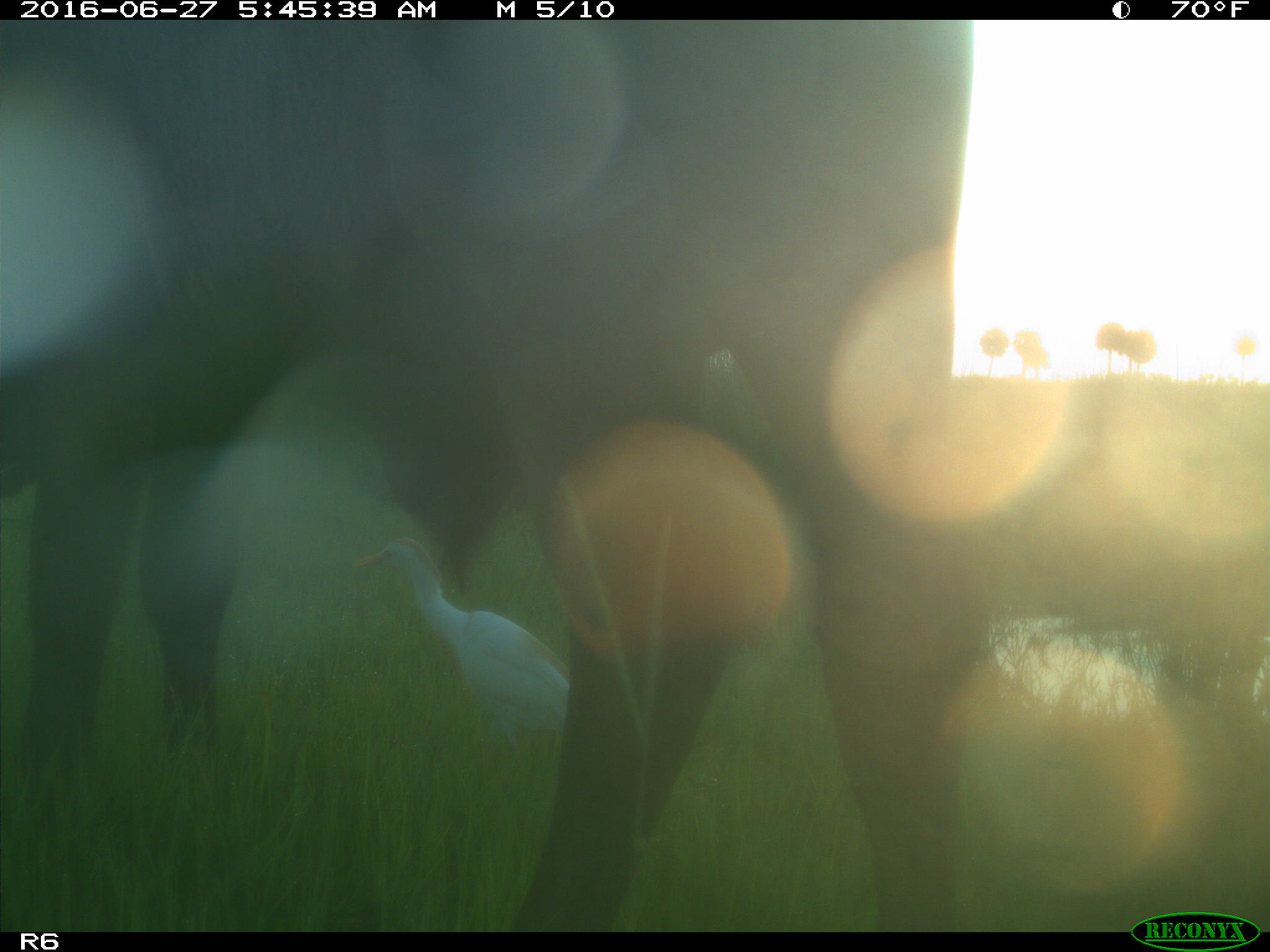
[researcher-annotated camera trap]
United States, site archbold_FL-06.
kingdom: Animalia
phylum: Chordata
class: Mammalia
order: Artiodactyla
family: Bovidae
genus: Bos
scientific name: Bos taurus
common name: domestic cow